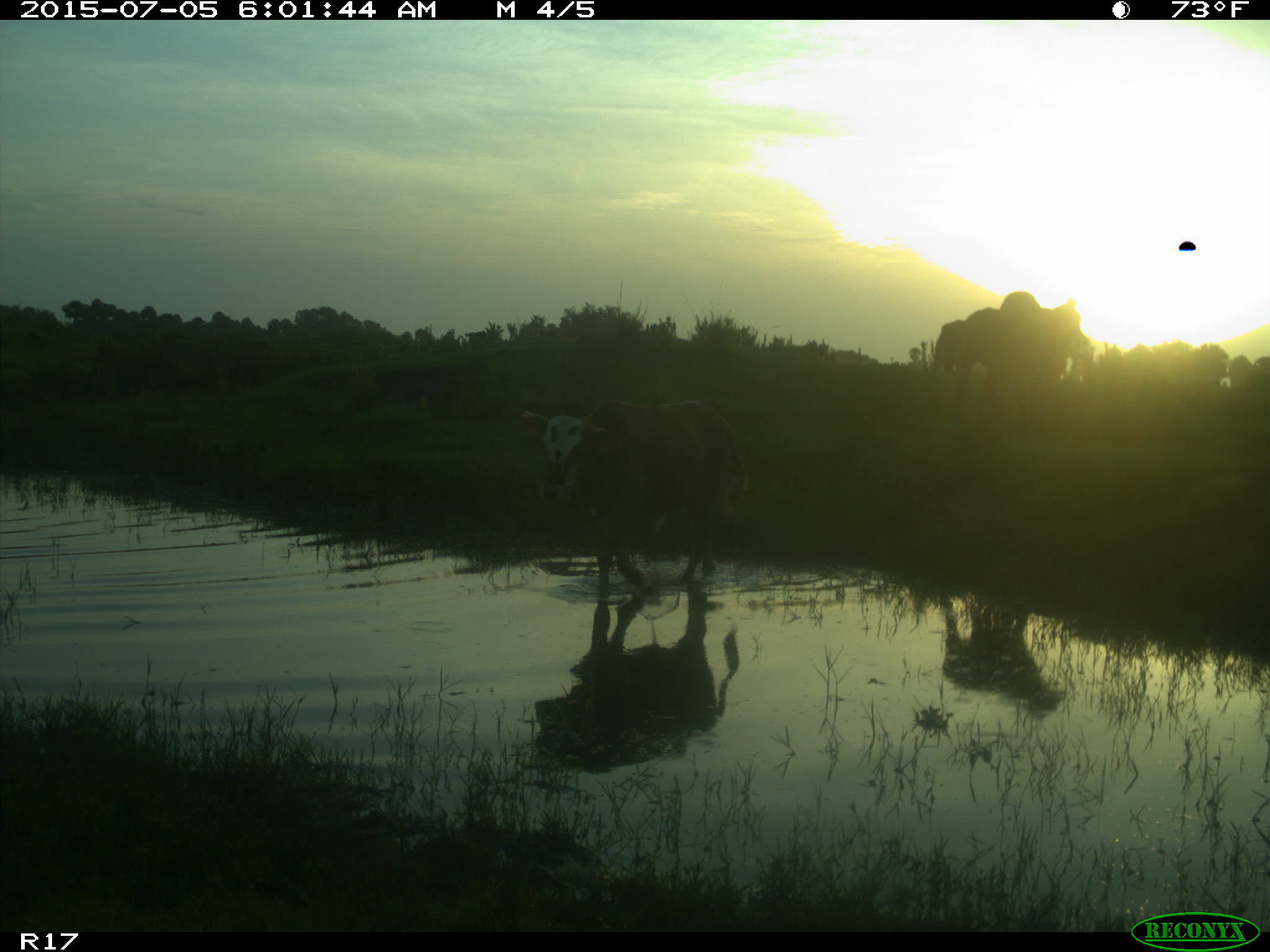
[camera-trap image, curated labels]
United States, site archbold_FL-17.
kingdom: Animalia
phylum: Chordata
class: Mammalia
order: Artiodactyla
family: Bovidae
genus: Bos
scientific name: Bos taurus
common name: domestic cow